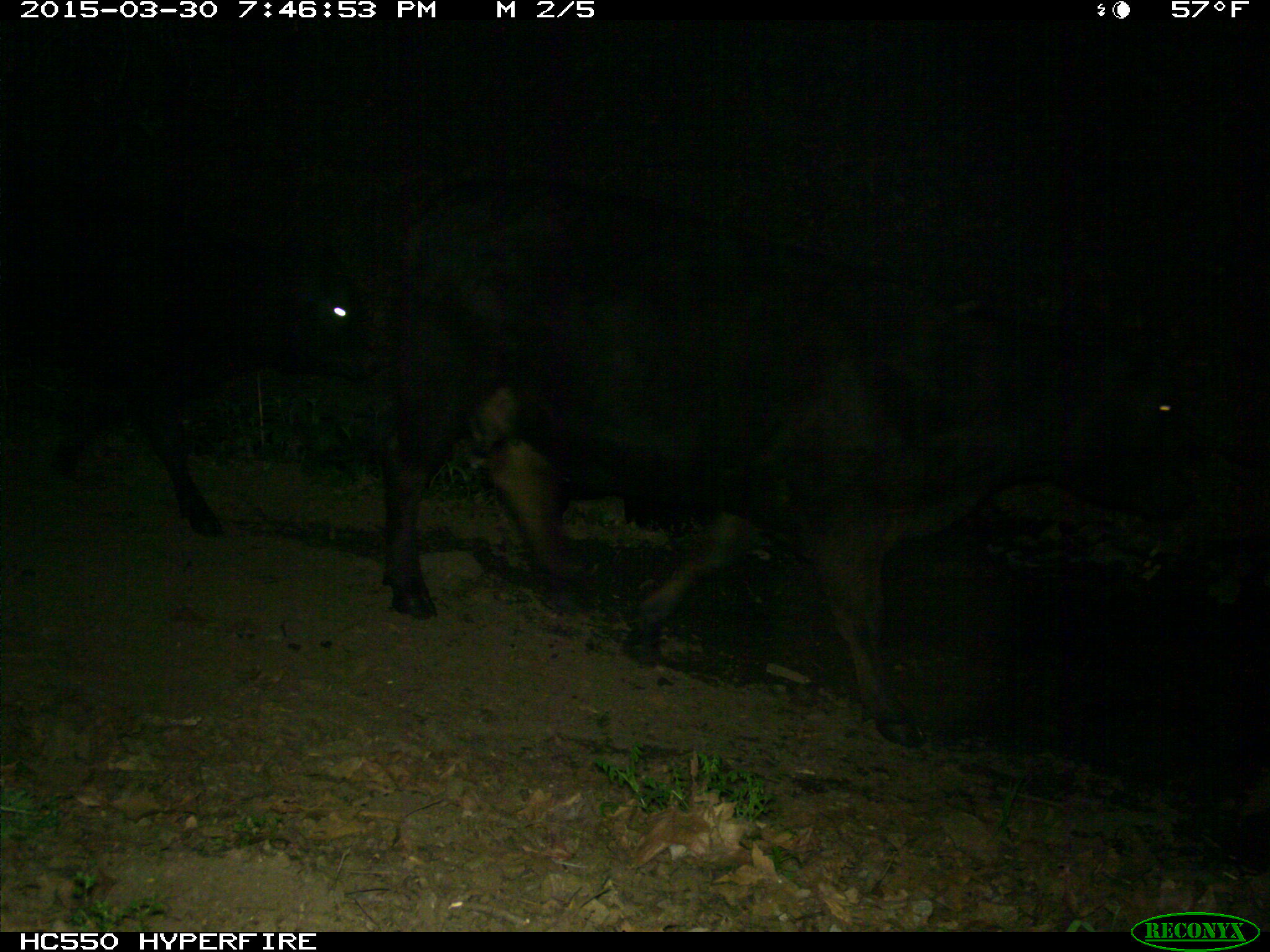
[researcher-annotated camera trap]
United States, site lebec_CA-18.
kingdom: Animalia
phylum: Chordata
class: Mammalia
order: Artiodactyla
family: Bovidae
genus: Bos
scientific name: Bos taurus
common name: domestic cow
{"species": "Bos taurus (domestic cow)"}